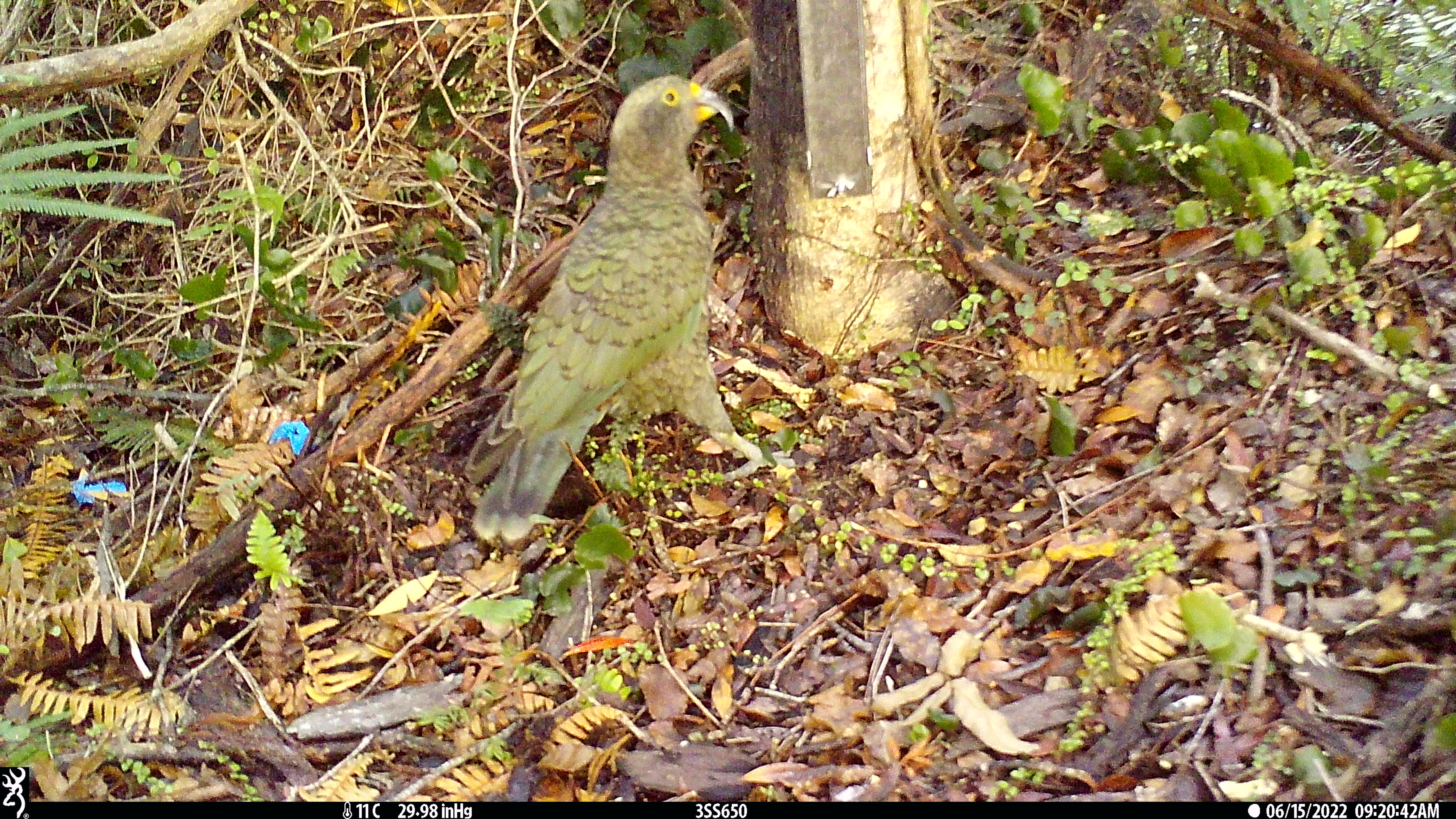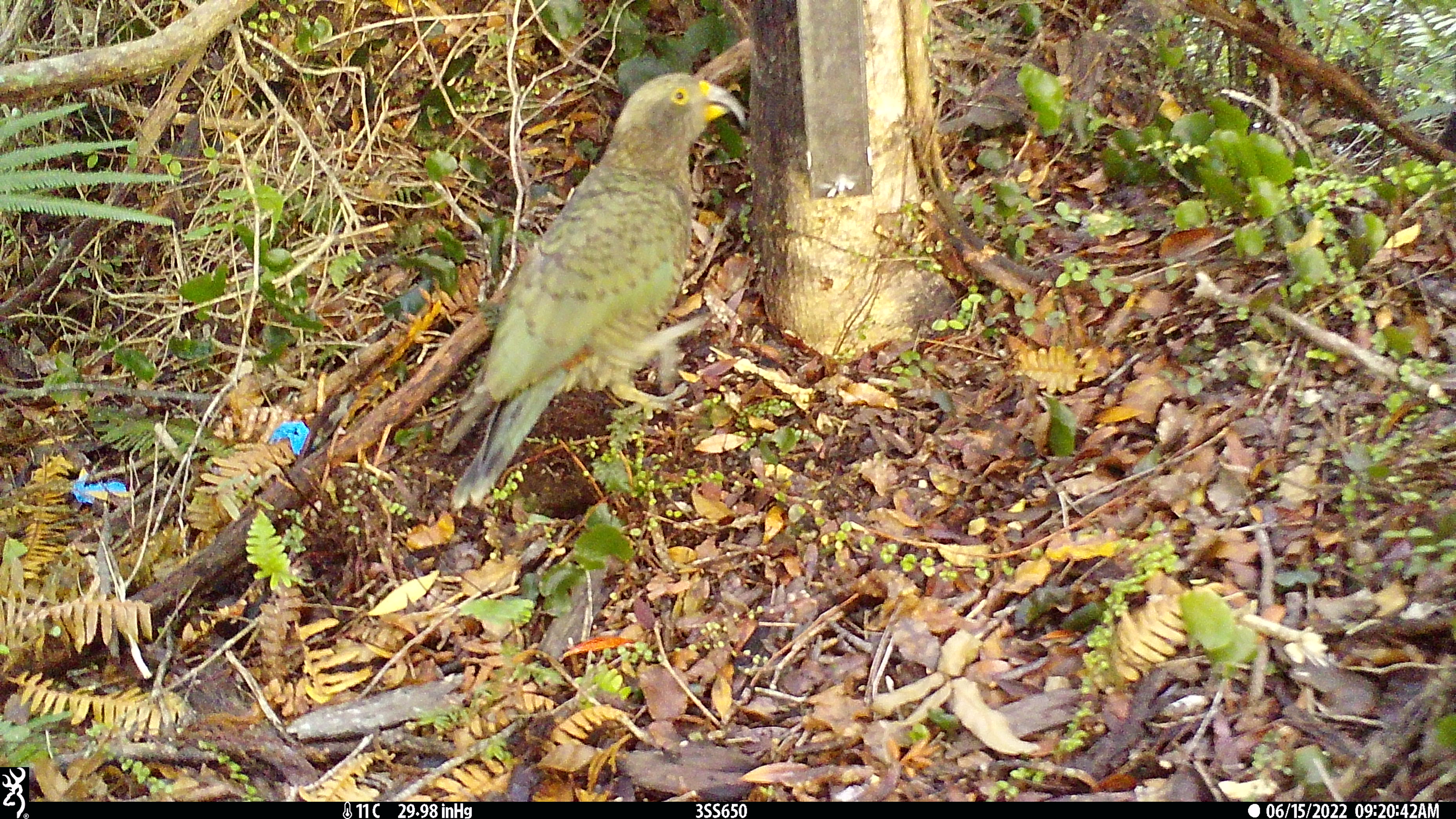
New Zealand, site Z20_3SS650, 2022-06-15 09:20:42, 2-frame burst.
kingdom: Animalia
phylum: Chordata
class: Aves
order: Psittaciformes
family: Strigopidae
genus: Nestor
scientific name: Nestor notabilis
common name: kea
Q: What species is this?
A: Kea (Nestor notabilis).